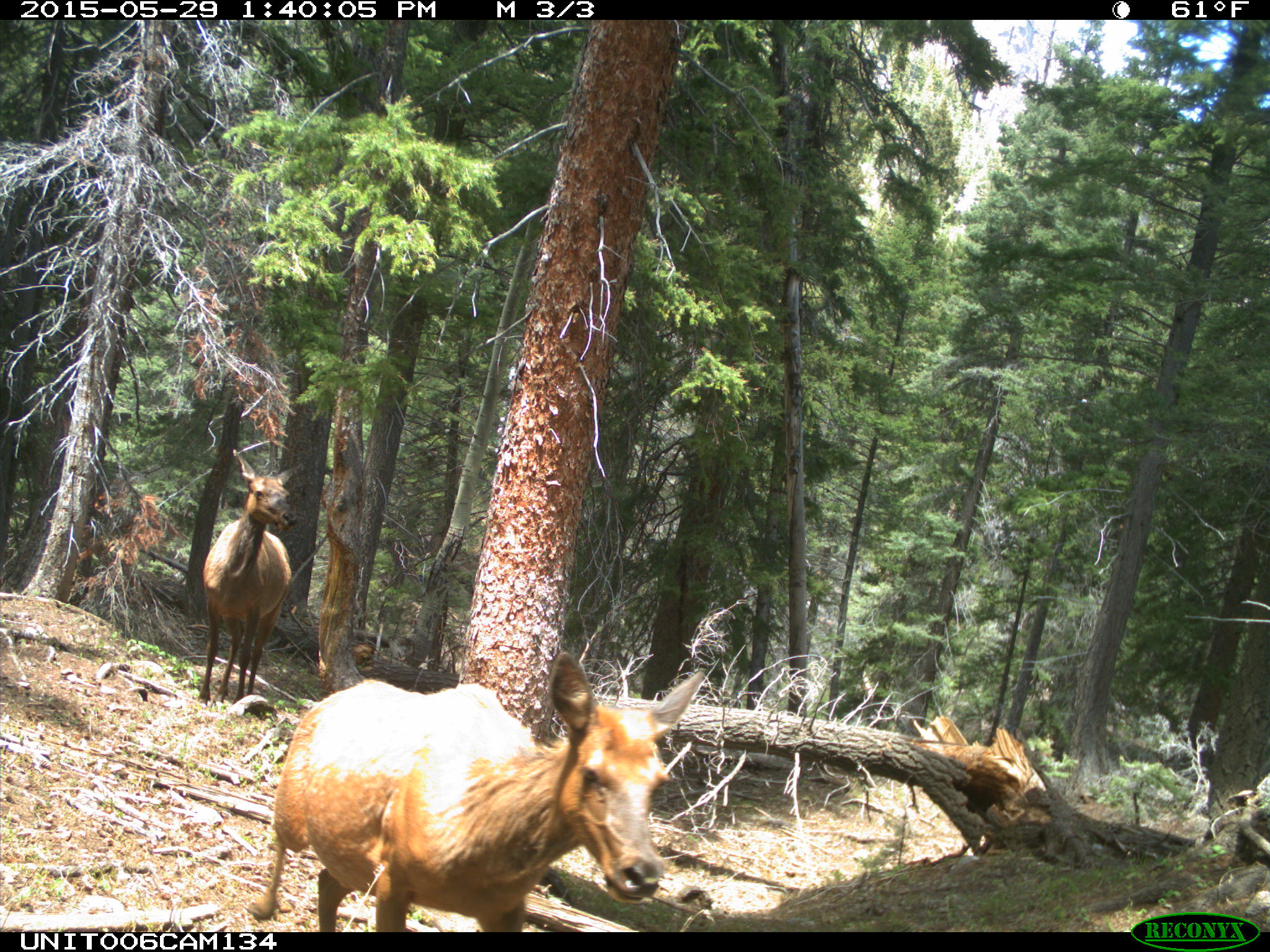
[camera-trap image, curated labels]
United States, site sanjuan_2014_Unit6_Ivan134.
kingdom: Animalia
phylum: Chordata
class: Mammalia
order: Artiodactyla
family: Cervidae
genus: Cervus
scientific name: Cervus elaphus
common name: red deer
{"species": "Cervus elaphus (red deer)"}